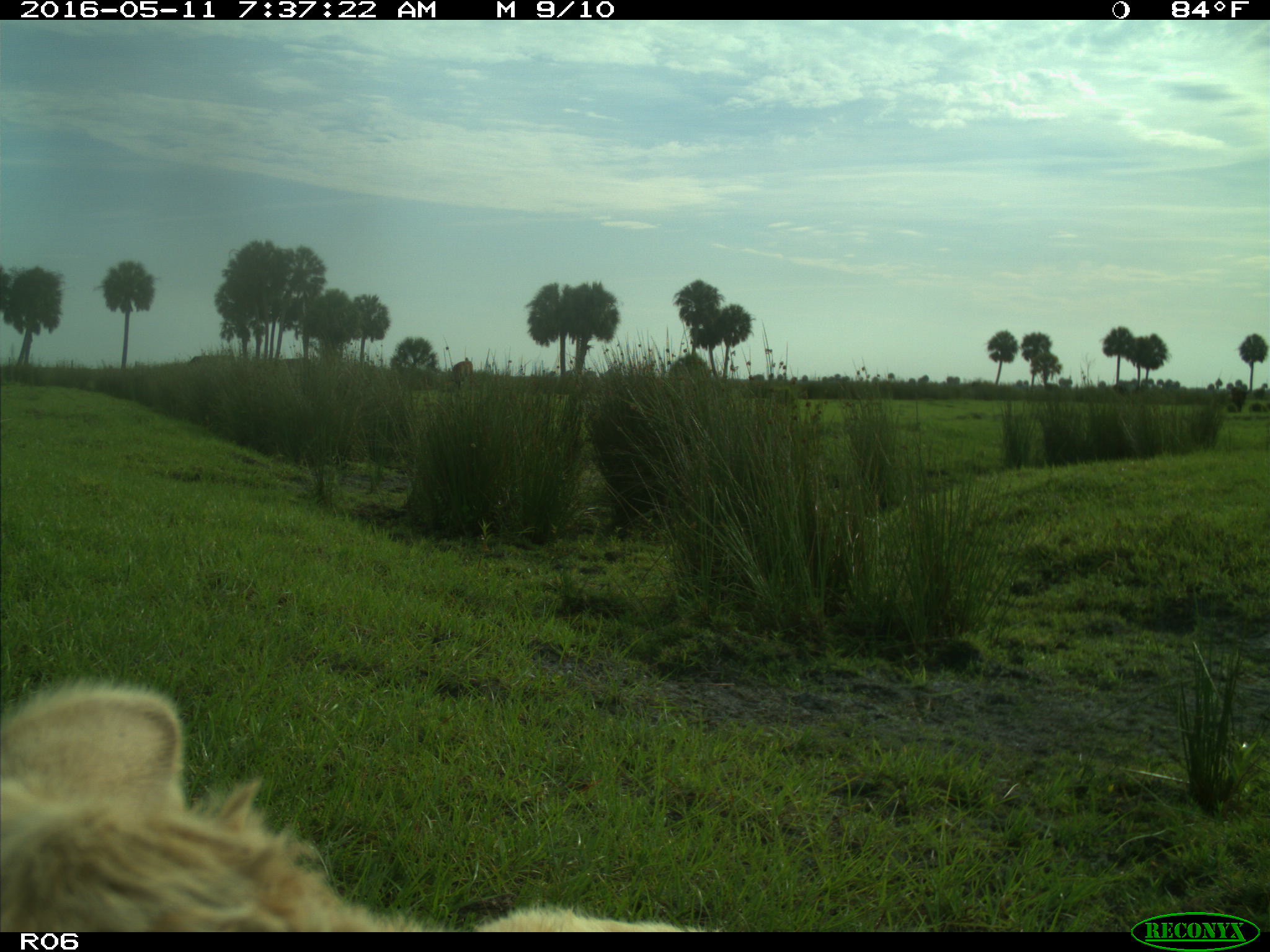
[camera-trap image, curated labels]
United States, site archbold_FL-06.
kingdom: Animalia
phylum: Chordata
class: Mammalia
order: Artiodactyla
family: Bovidae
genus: Bos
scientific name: Bos taurus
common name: domestic cow